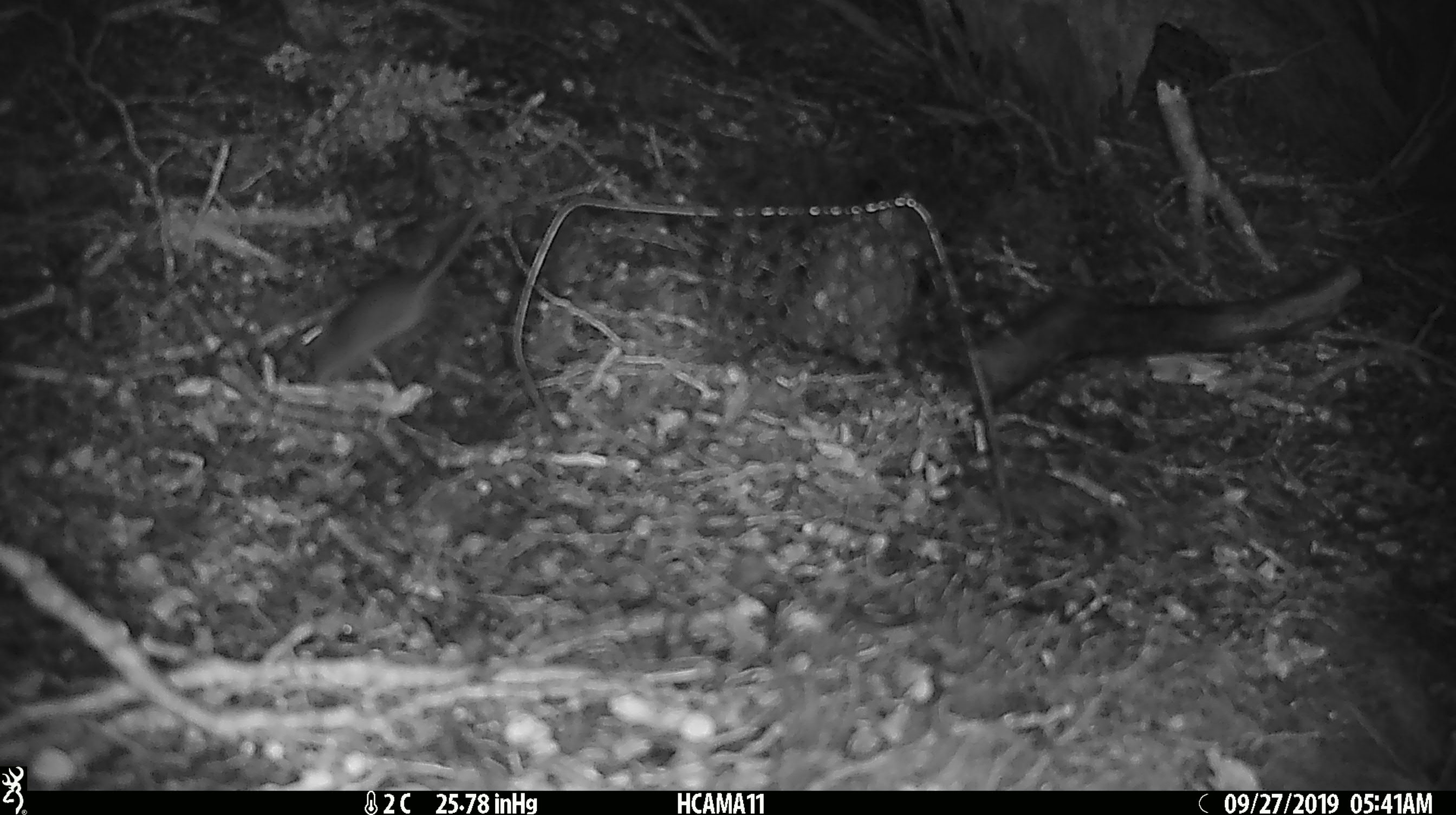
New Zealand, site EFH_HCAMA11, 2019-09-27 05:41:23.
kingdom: Animalia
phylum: Chordata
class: Mammalia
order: Rodentia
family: Muridae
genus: Mus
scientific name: Mus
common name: mouse